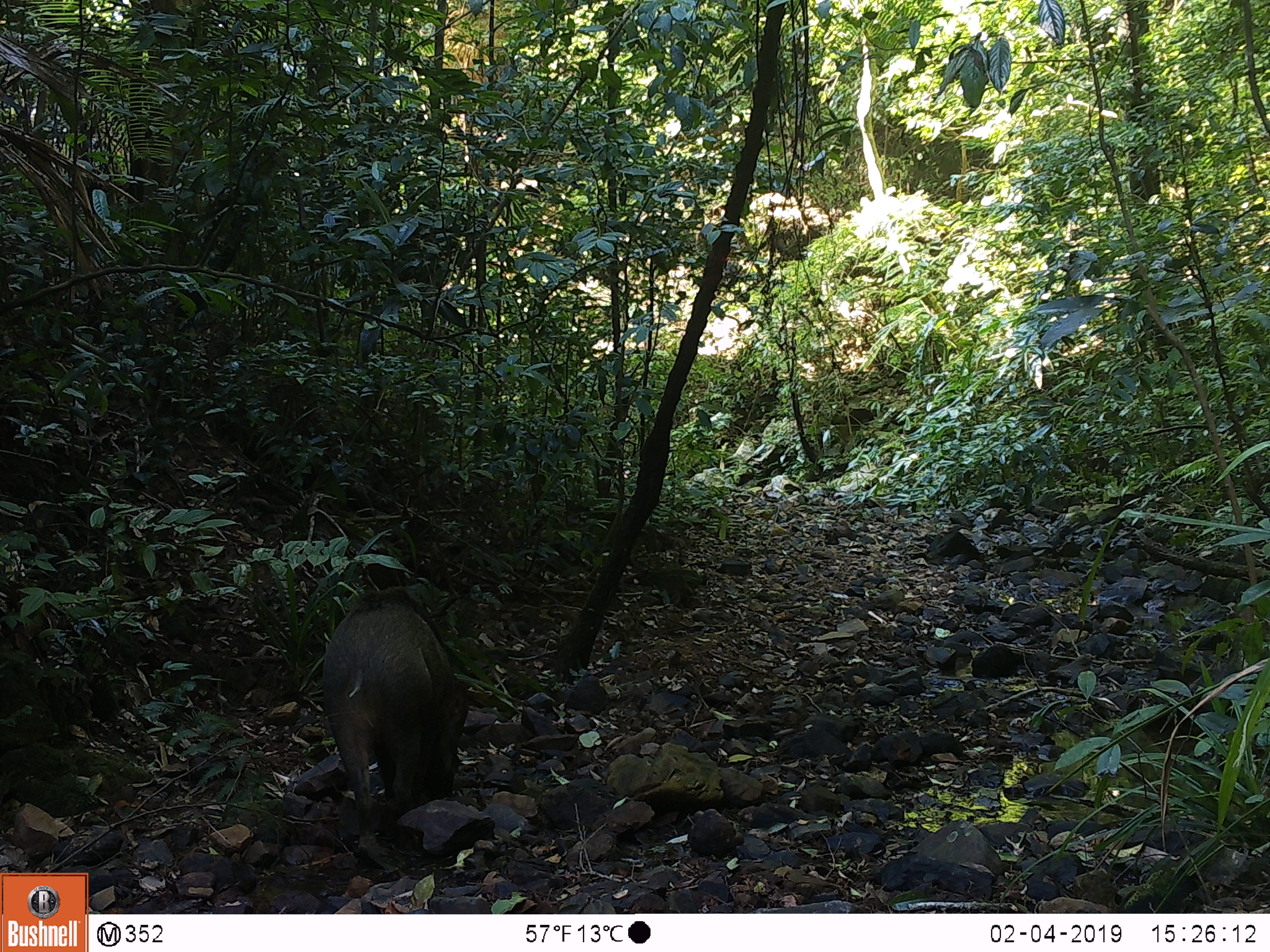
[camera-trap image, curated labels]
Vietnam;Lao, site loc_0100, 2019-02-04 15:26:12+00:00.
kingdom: Animalia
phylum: Chordata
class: Mammalia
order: Artiodactyla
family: Suidae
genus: Sus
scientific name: Sus scrofa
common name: eurasian wild pig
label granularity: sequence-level